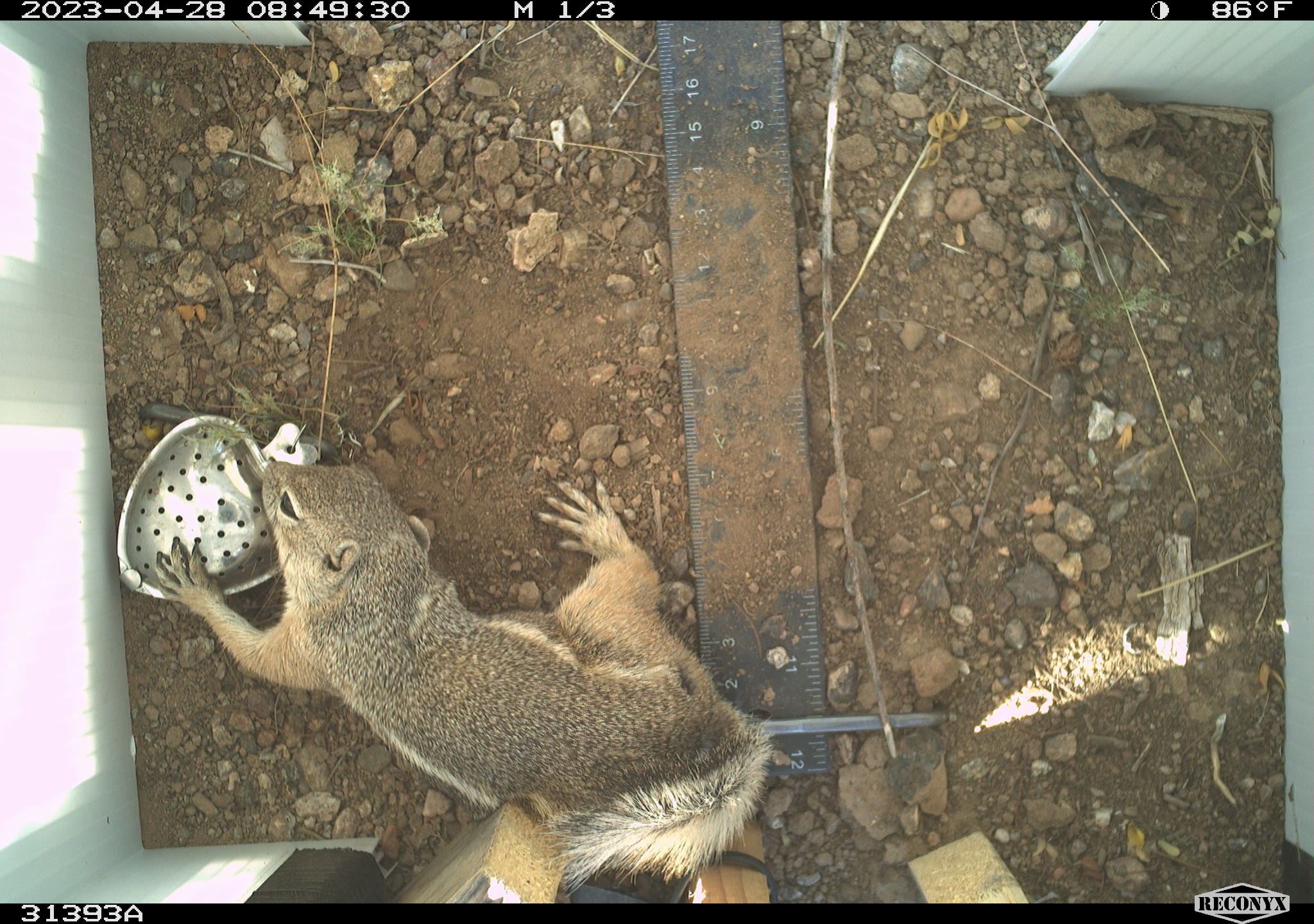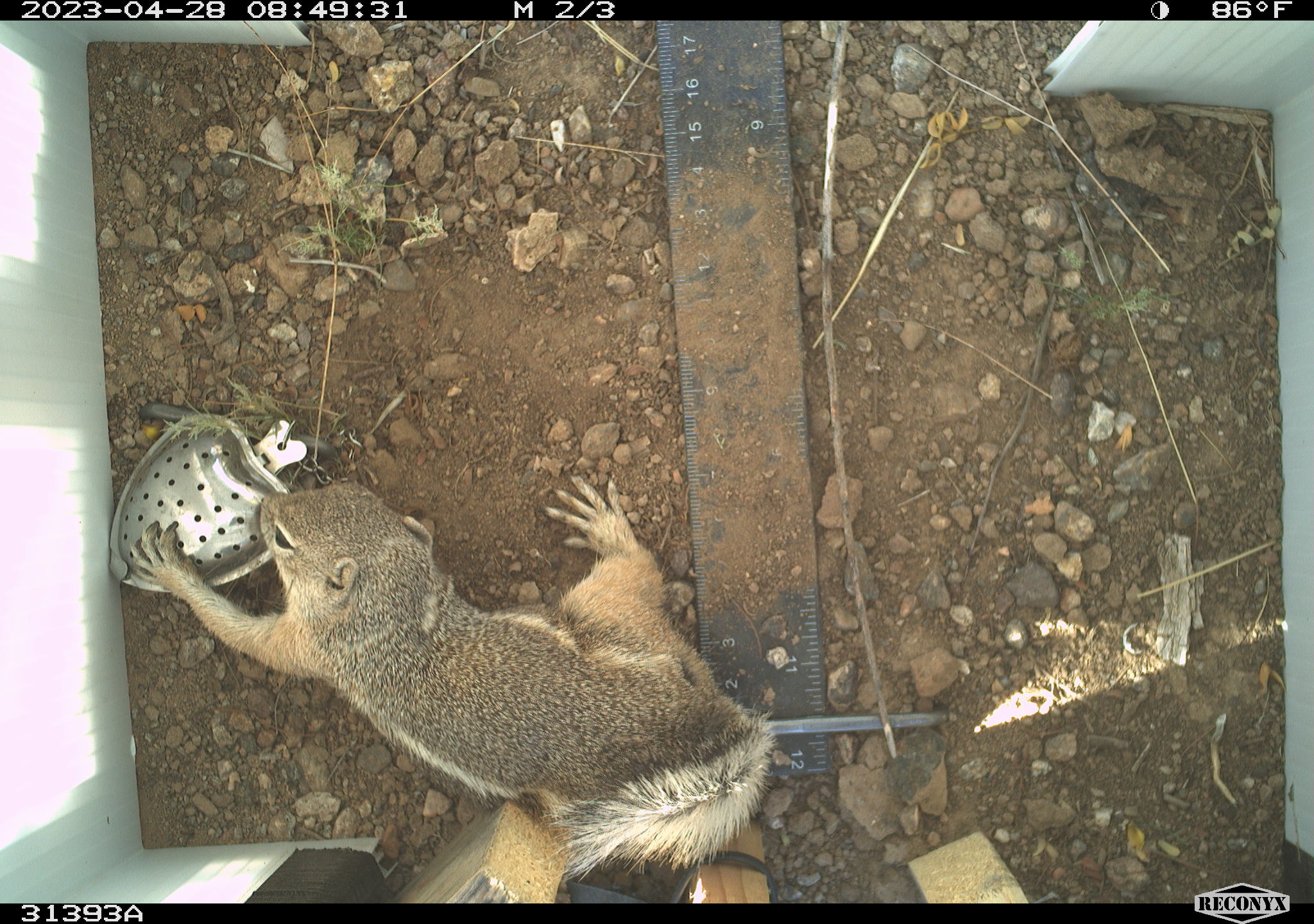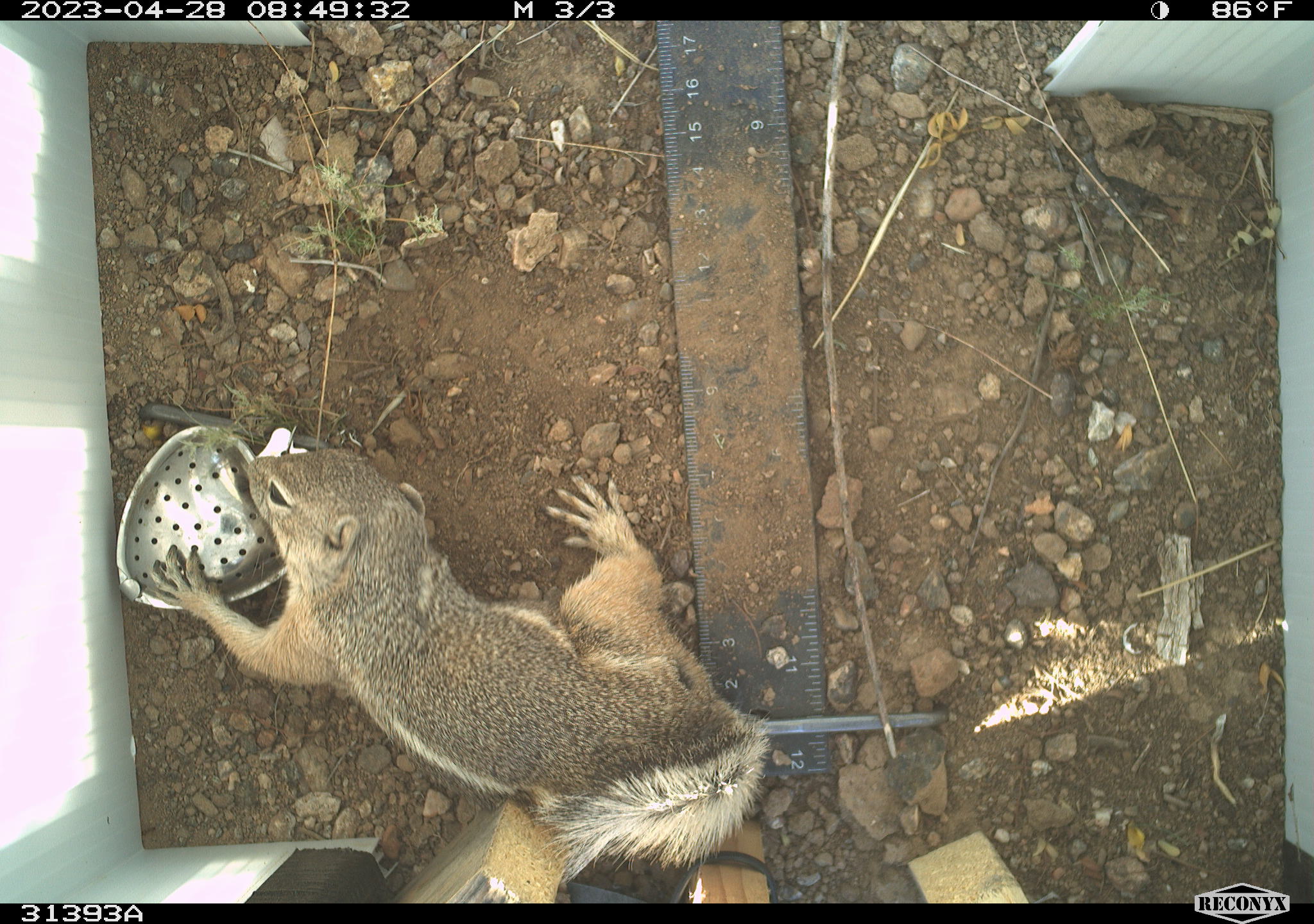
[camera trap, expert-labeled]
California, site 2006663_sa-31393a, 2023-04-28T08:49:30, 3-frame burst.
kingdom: Animalia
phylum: Chordata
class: Mammalia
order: Rodentia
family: Sciuridae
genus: Ammospermophilus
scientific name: Ammospermophilus leucurus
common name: white-tailed antelope squirrel